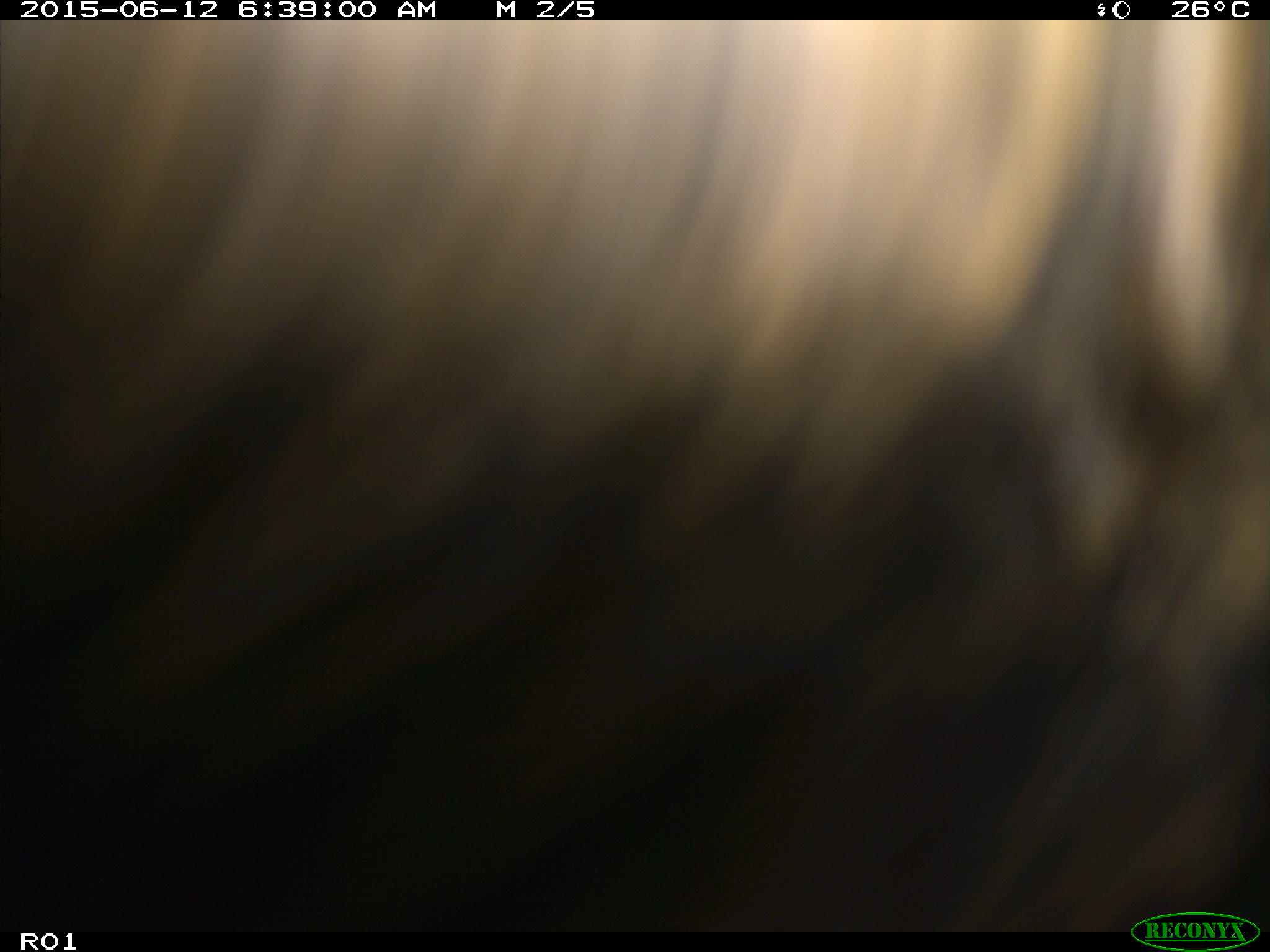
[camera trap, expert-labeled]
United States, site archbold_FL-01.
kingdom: Animalia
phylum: Chordata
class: Mammalia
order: Artiodactyla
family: Bovidae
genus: Bos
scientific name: Bos taurus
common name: domestic cow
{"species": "Bos taurus (domestic cow)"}